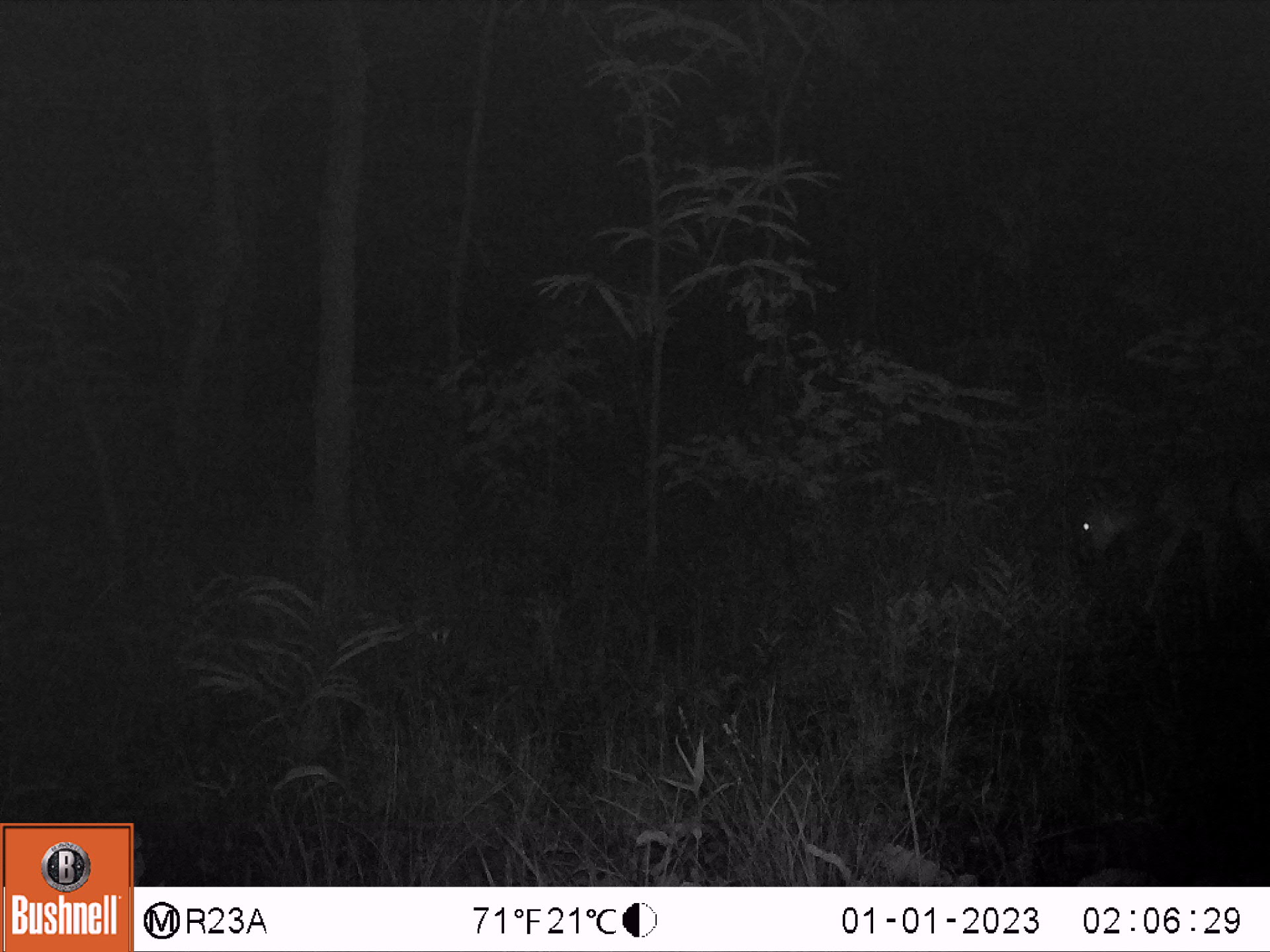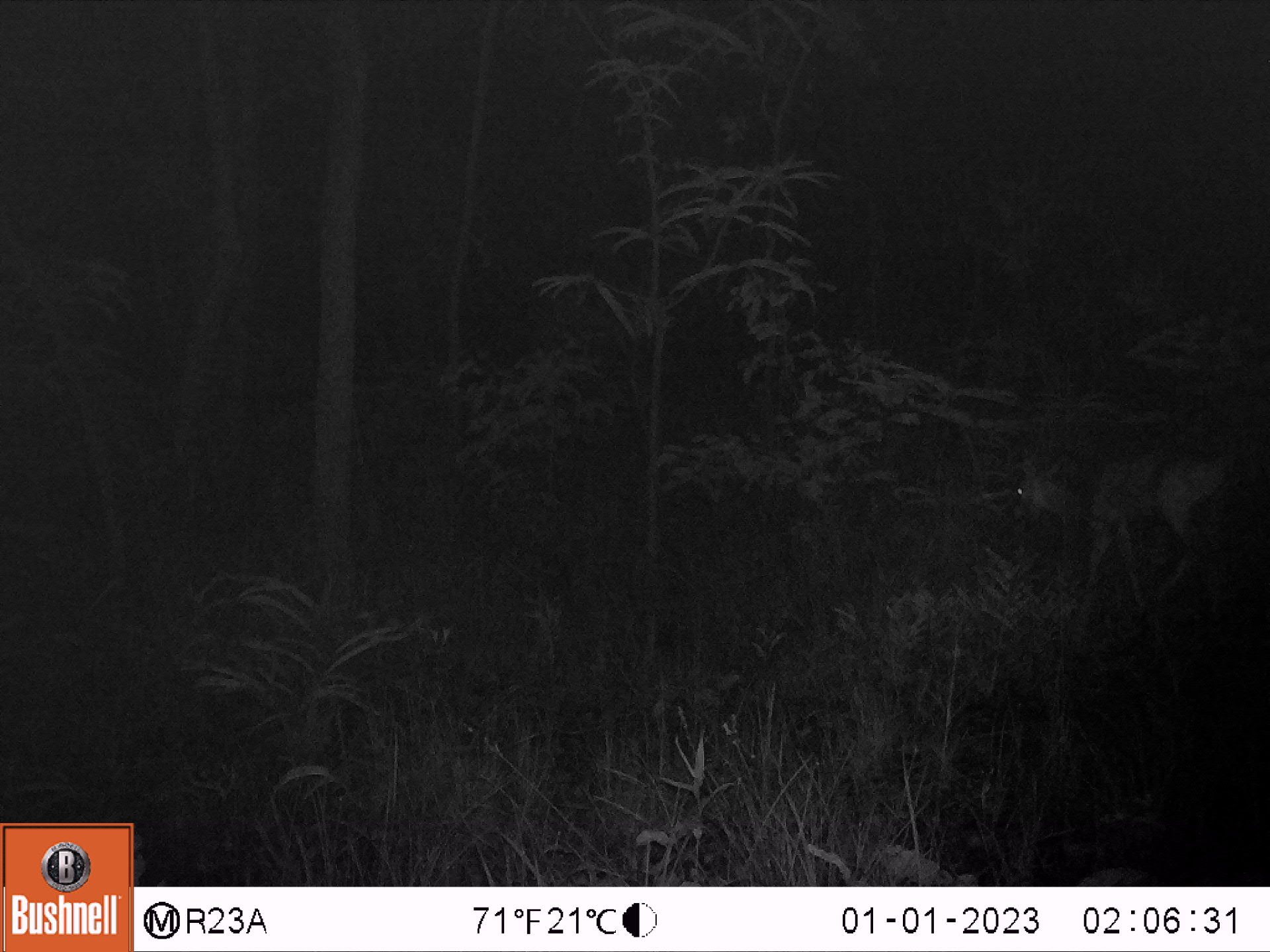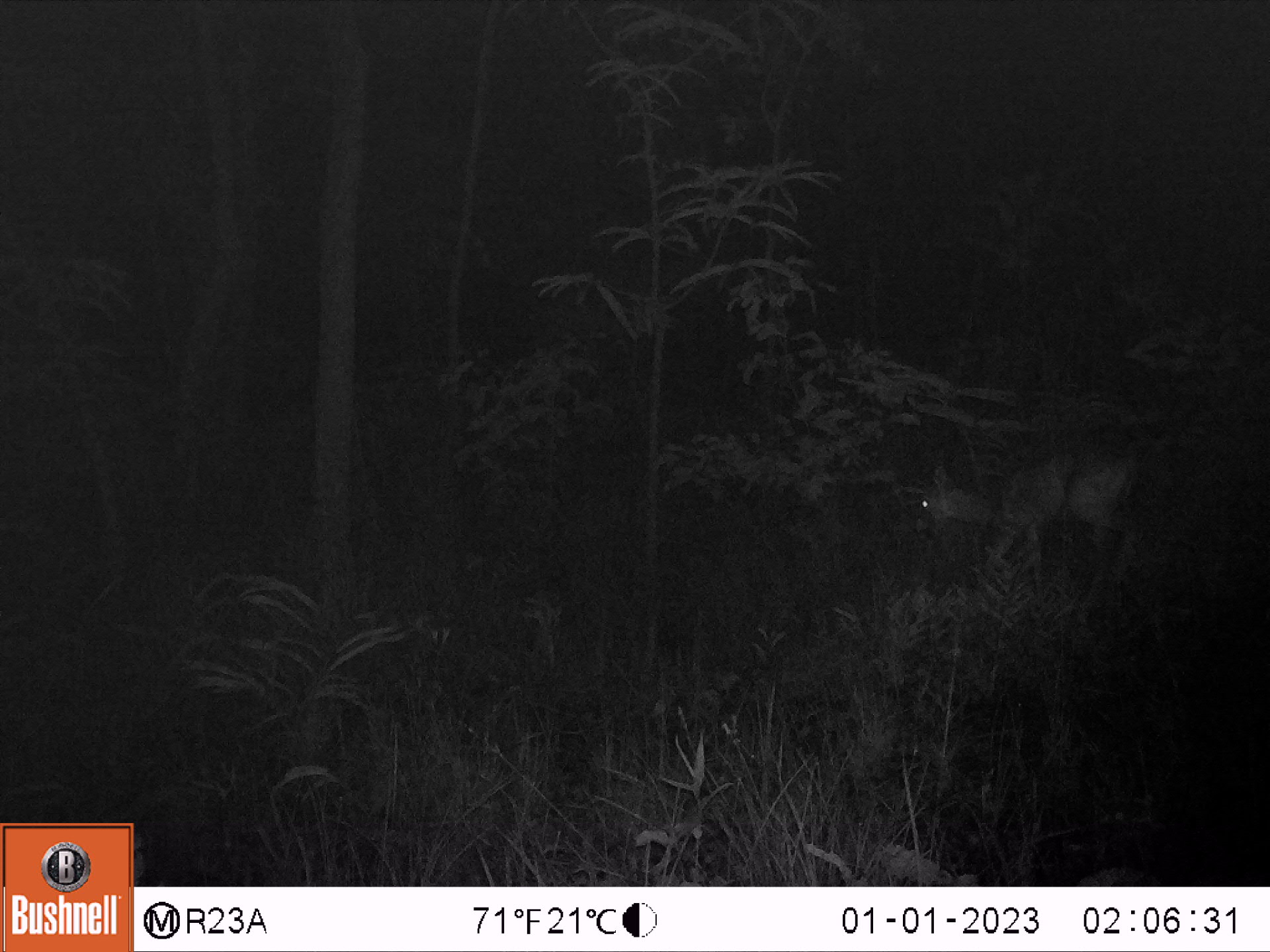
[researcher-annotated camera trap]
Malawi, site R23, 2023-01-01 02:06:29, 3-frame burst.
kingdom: Animalia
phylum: Chordata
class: Mammalia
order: Artiodactyla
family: Bovidae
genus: Sylvicapra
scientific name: Sylvicapra grimmia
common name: common duiker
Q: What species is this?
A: Common duiker (Sylvicapra grimmia).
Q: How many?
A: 1.